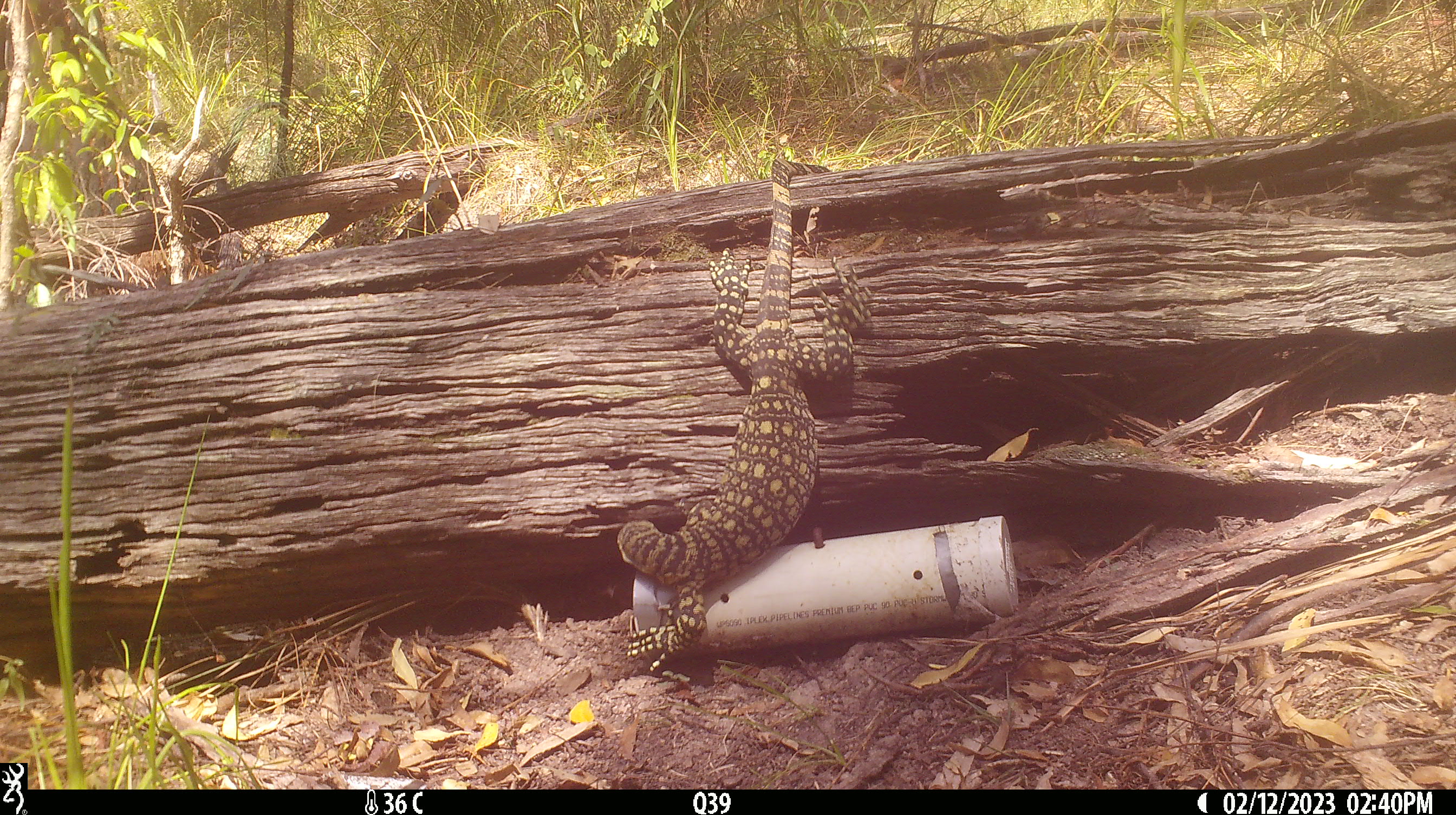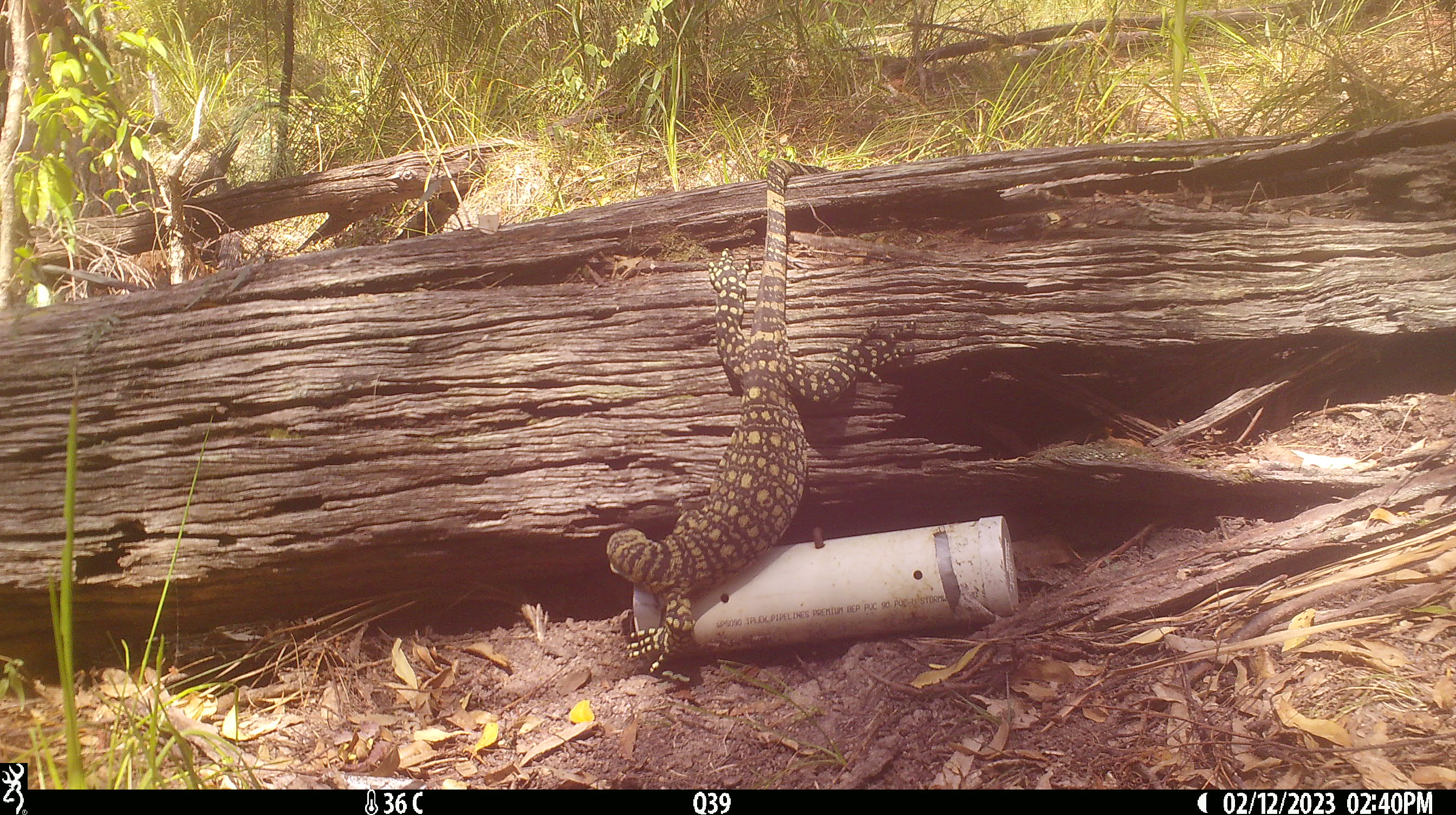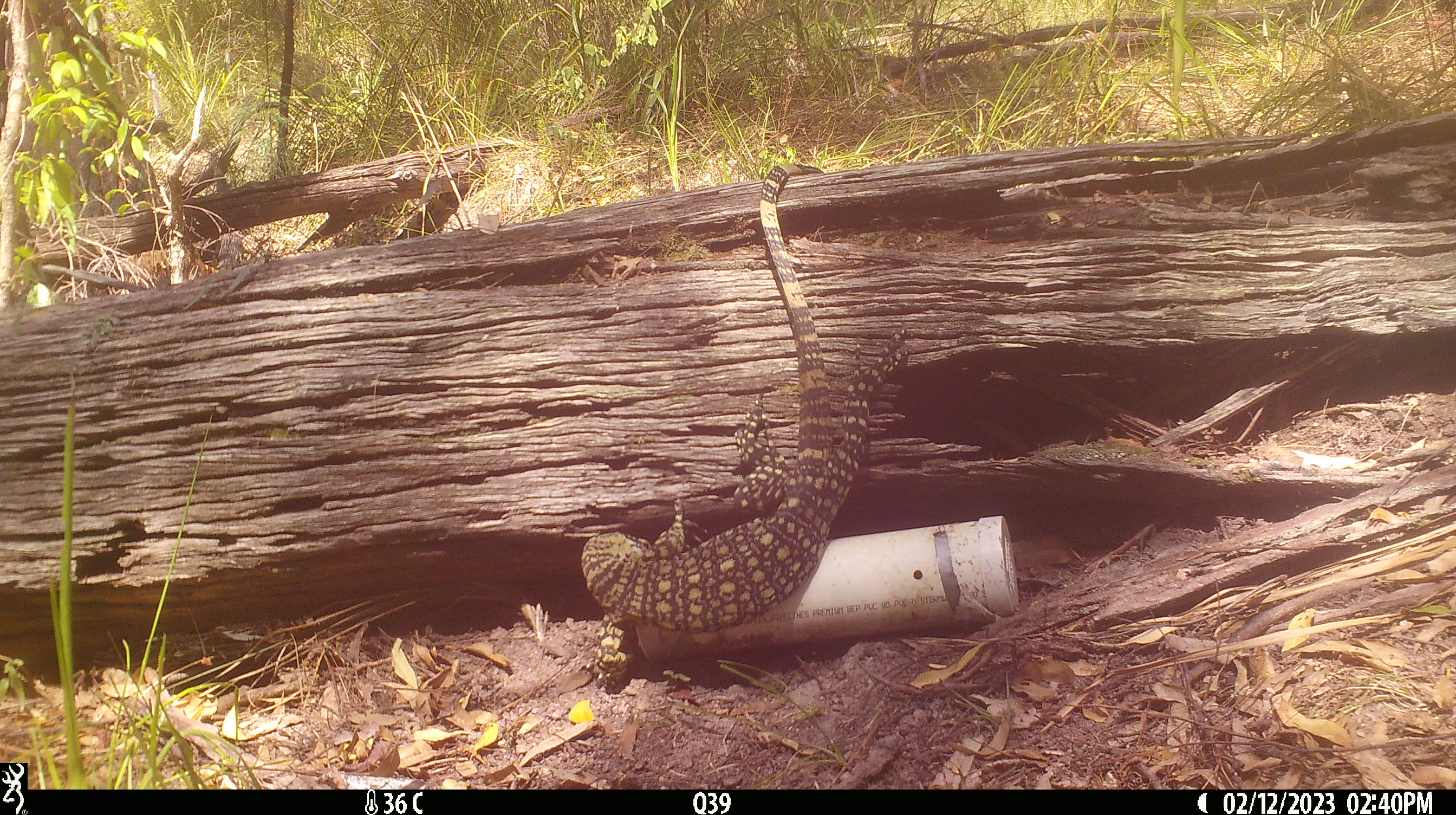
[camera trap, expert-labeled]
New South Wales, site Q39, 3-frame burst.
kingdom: Animalia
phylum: Chordata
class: Reptilia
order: Squamata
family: Varanidae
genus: Varanus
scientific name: Varanus varius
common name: lace monitor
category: goanna